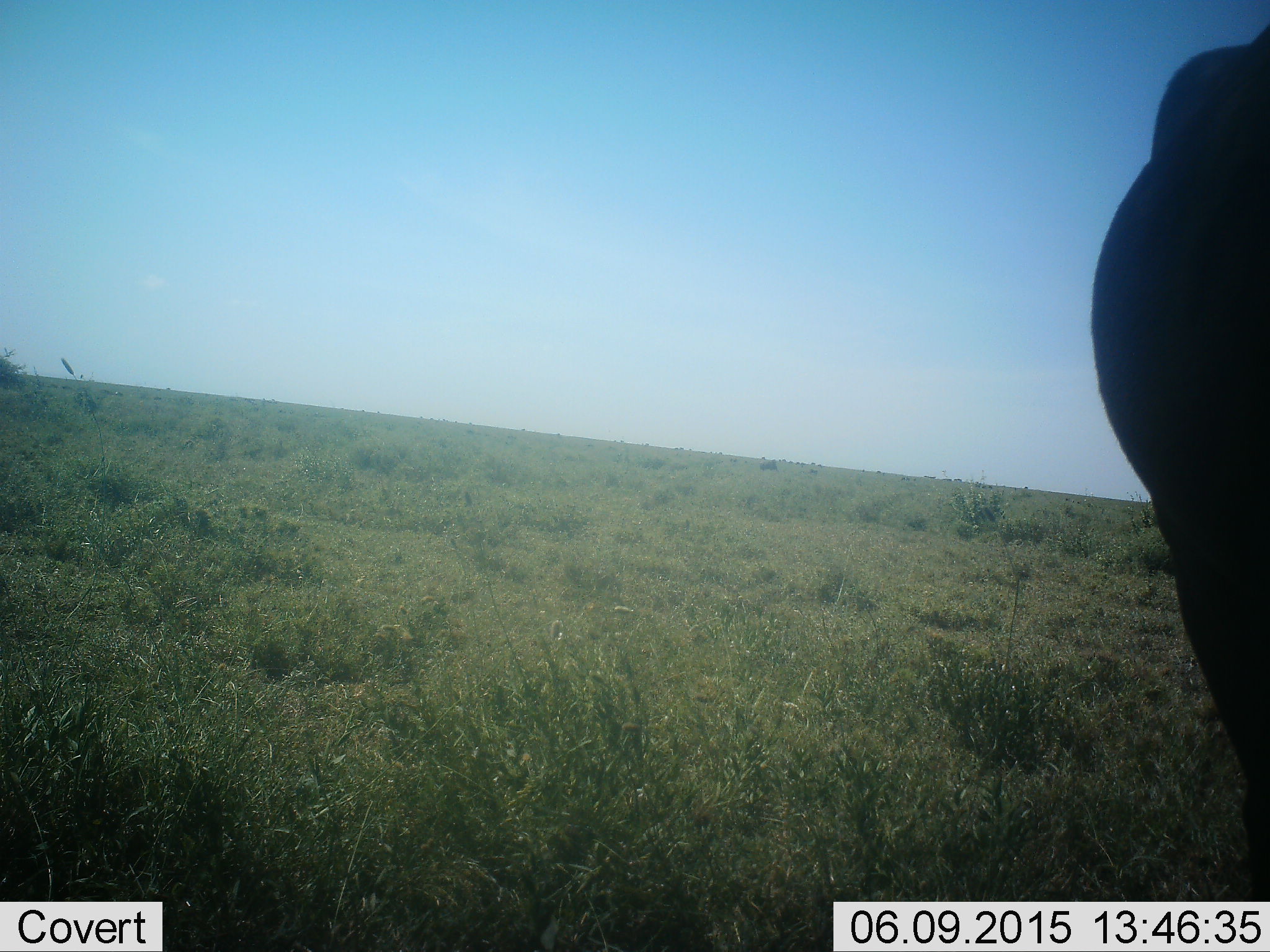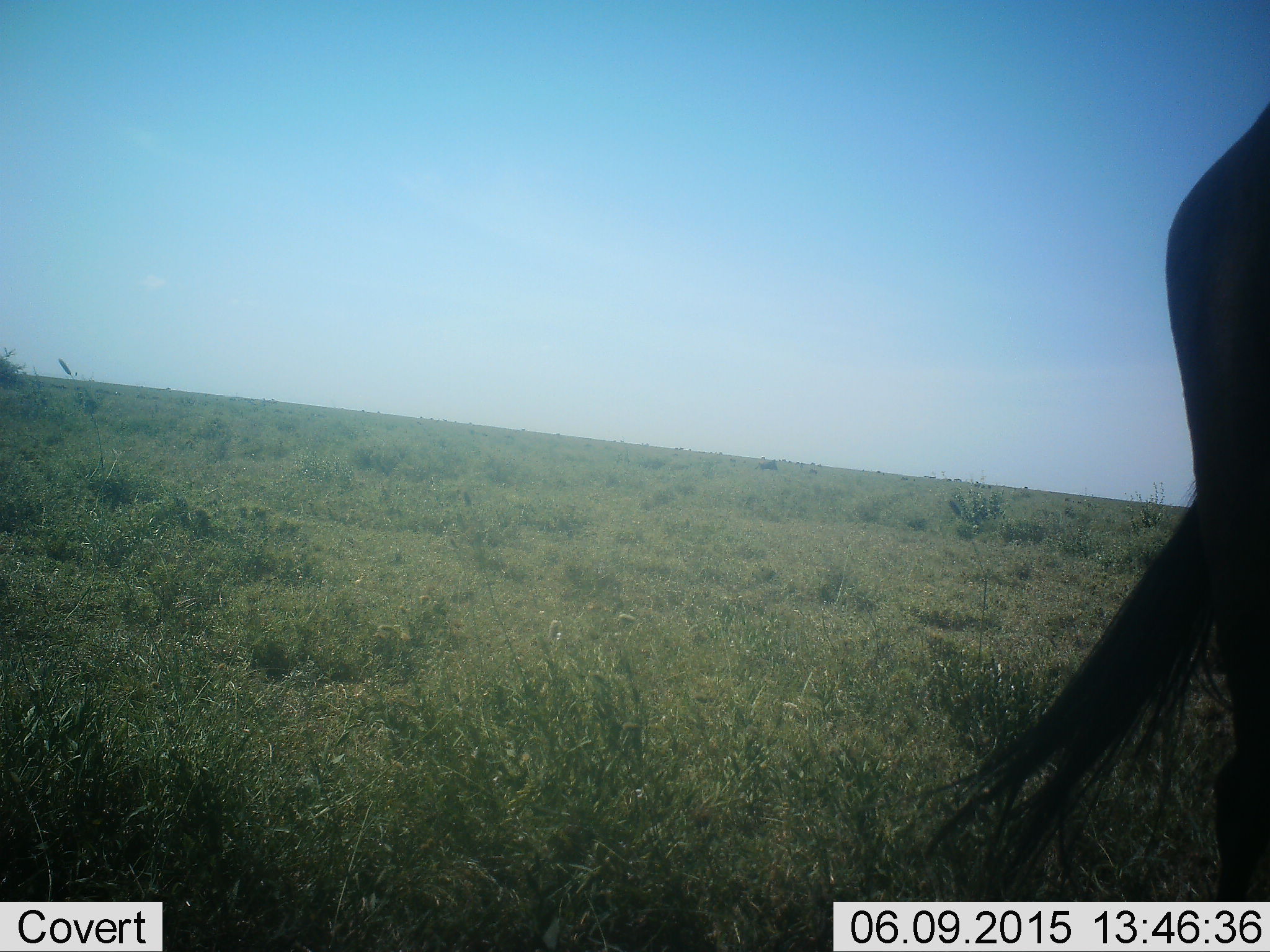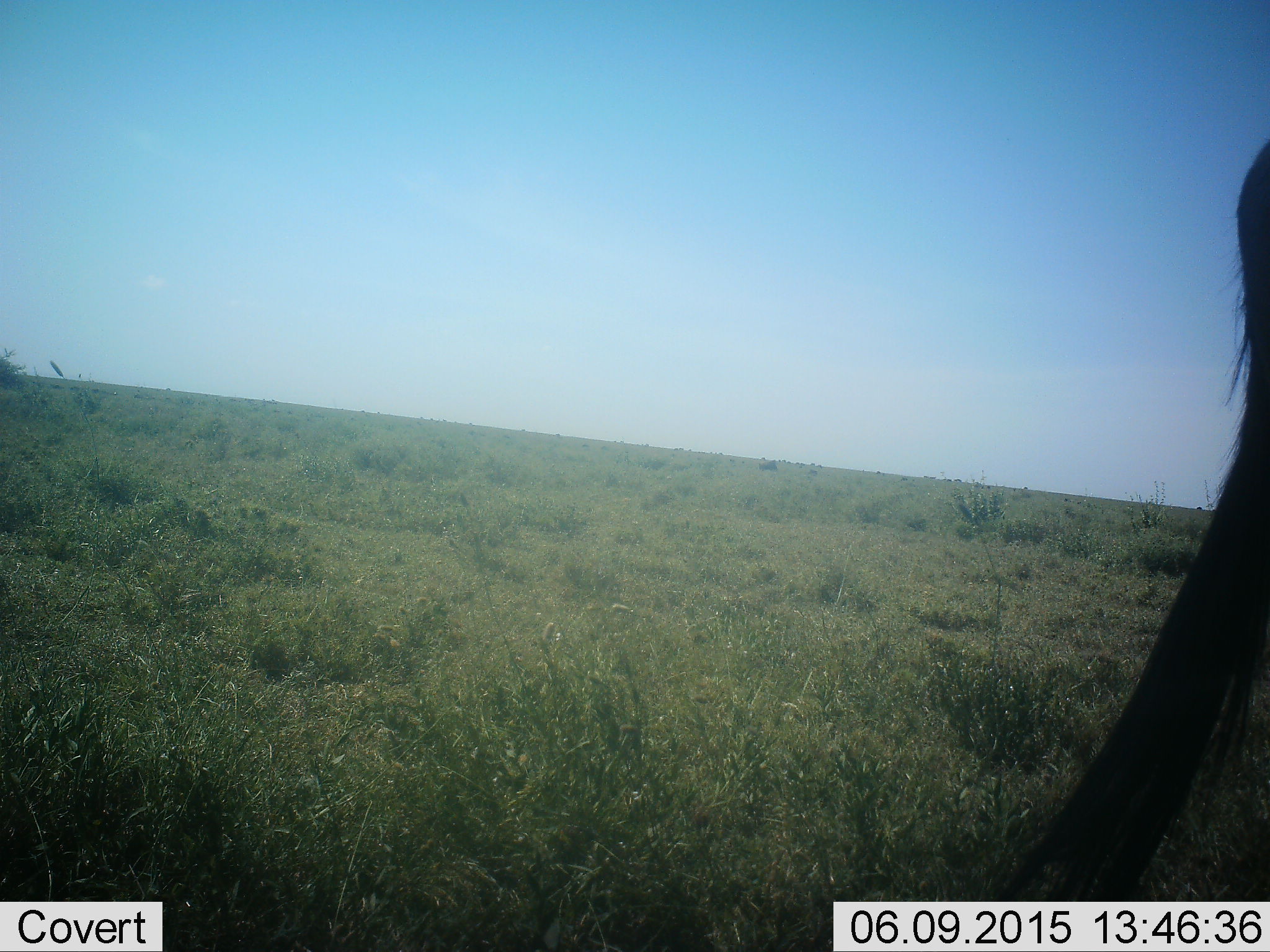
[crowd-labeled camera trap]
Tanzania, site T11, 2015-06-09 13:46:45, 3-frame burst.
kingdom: Animalia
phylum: Chordata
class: Mammalia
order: Artiodactyla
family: Bovidae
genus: Connochaetes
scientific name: Connochaetes taurinus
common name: blue wildebeest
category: wildebeest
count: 1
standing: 100%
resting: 0%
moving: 0%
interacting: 0%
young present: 0%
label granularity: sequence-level